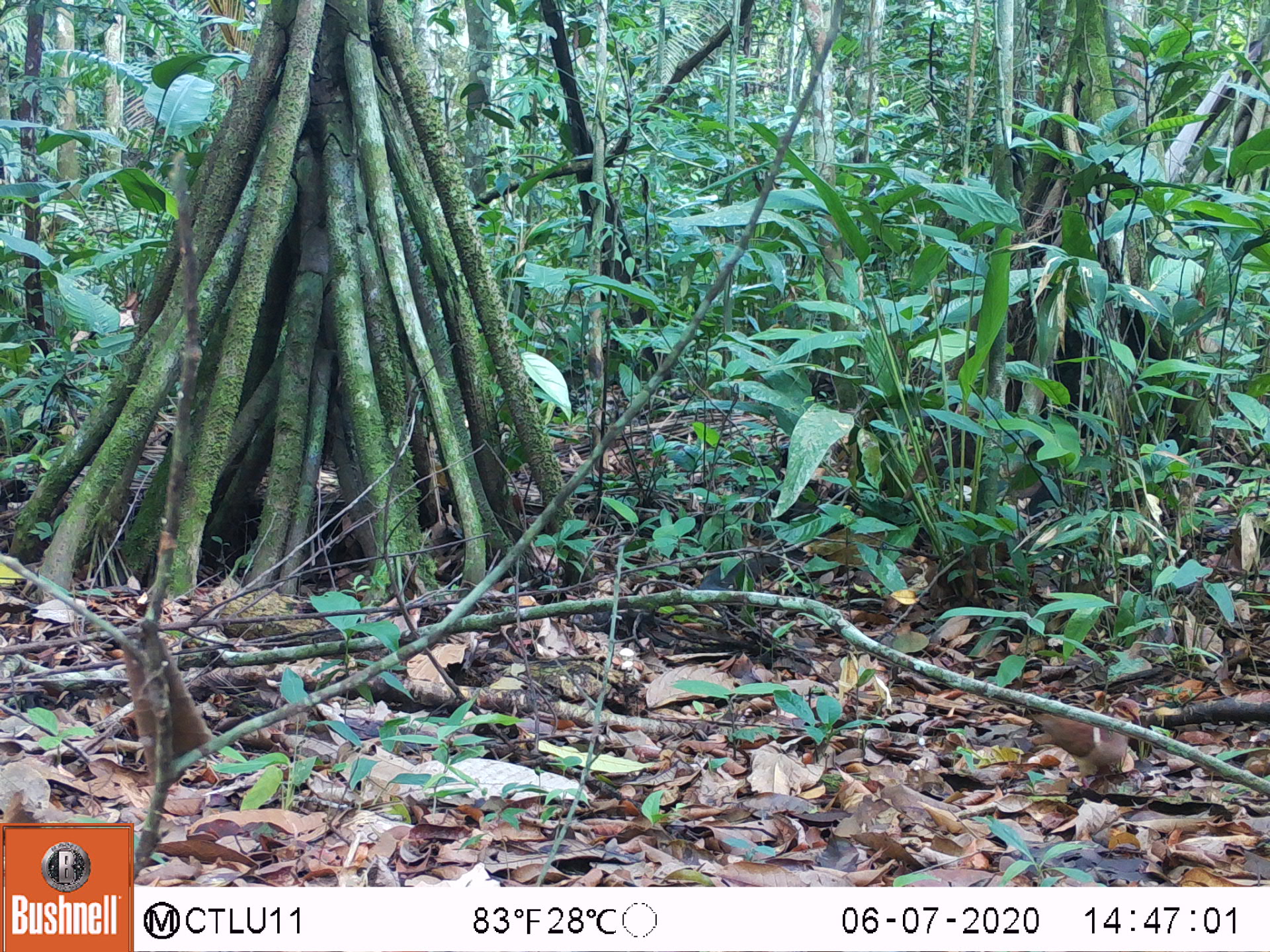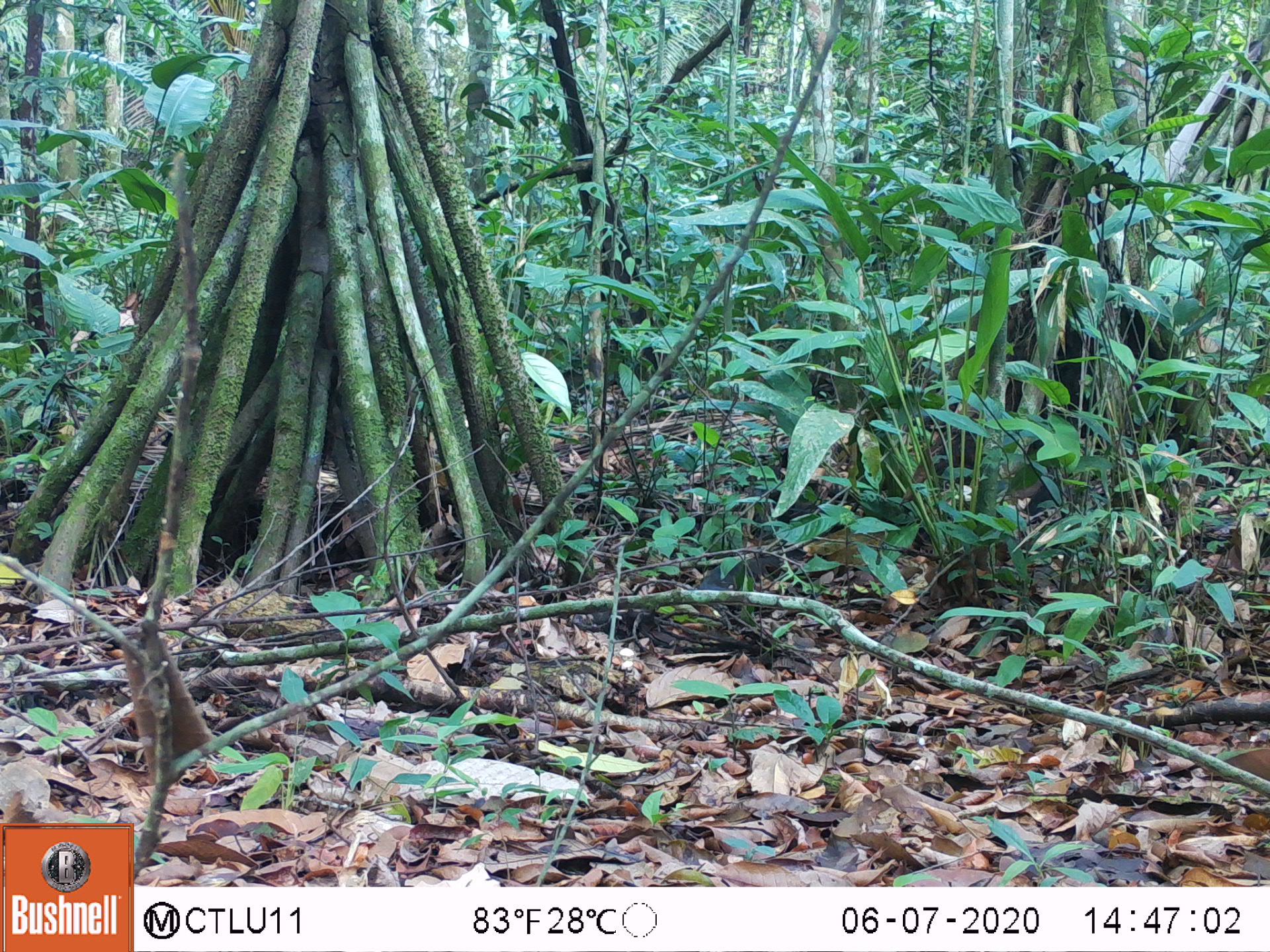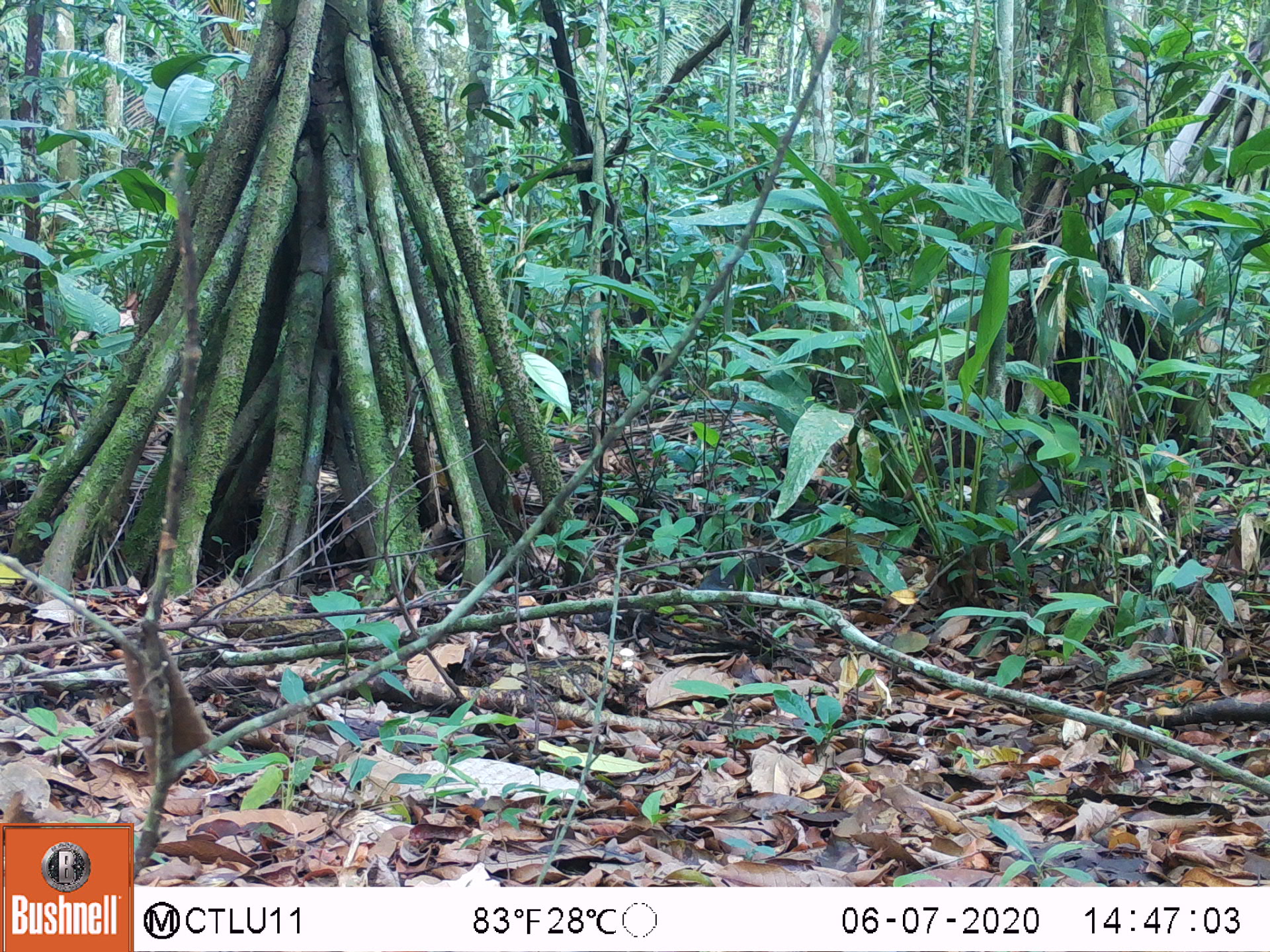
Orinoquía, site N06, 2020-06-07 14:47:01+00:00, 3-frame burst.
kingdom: Animalia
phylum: Chordata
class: Aves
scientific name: Aves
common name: bird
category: unknown bird